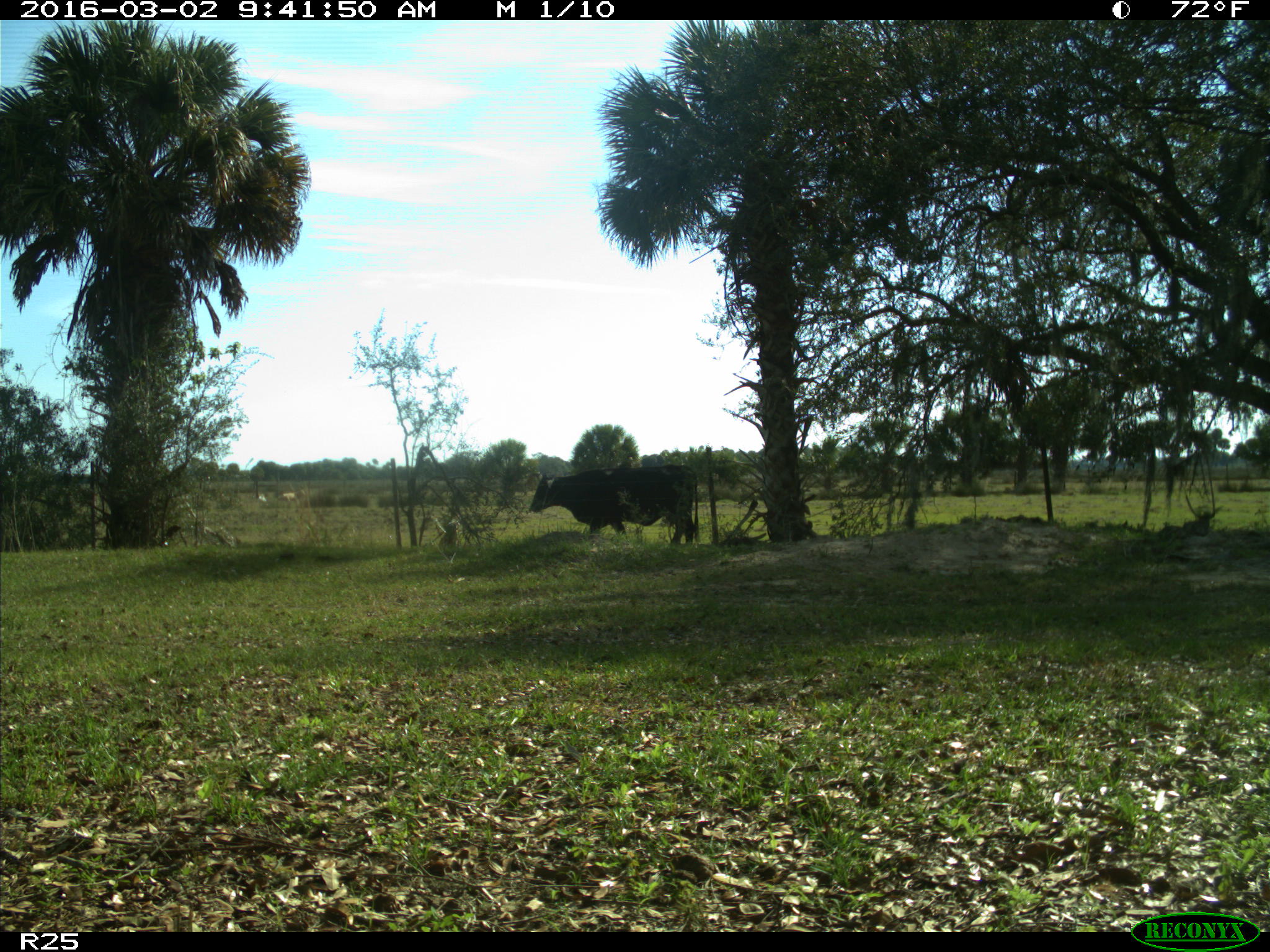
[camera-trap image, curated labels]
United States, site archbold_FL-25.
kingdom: Animalia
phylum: Chordata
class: Mammalia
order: Artiodactyla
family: Bovidae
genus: Bos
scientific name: Bos taurus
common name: domestic cow